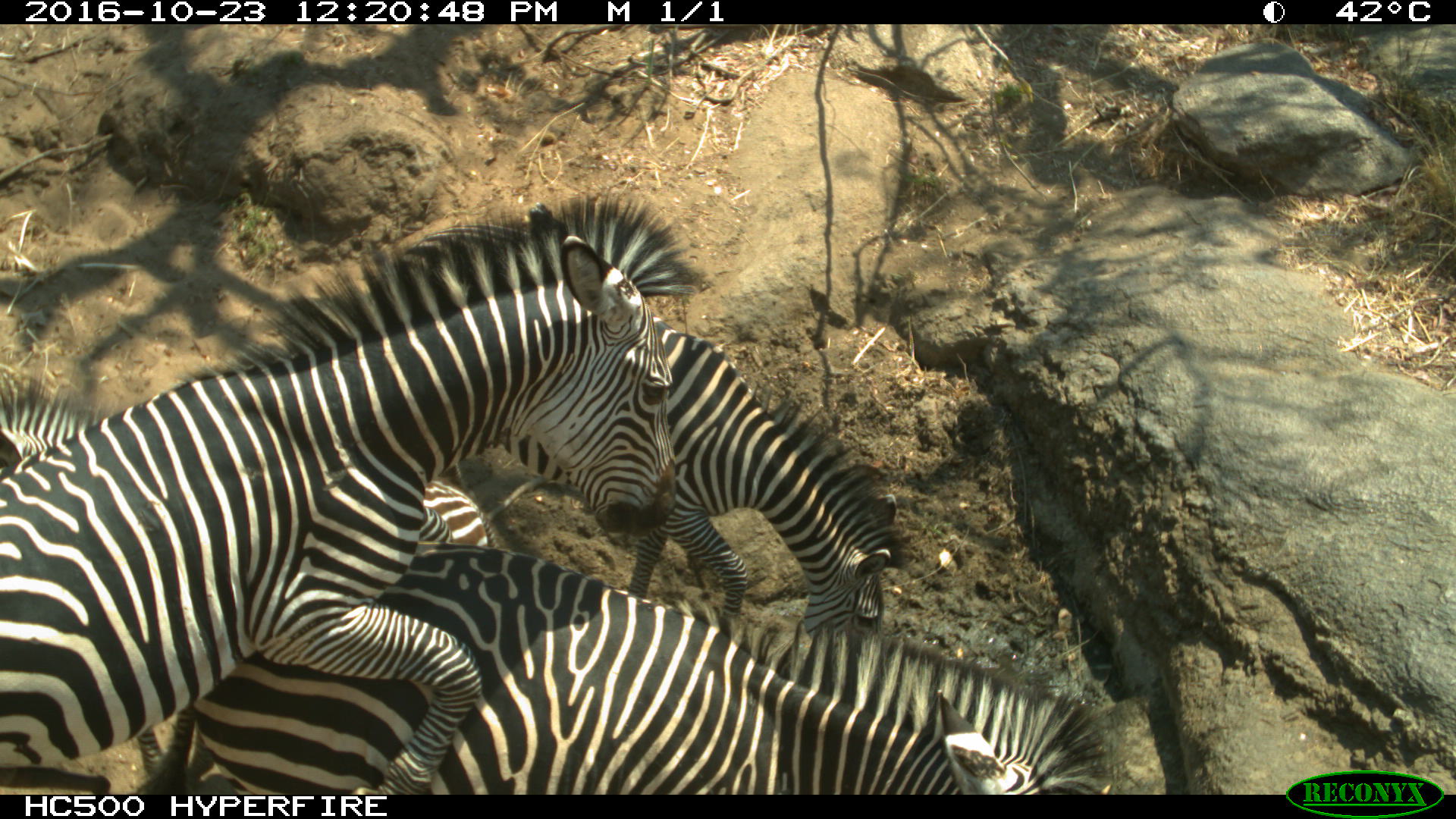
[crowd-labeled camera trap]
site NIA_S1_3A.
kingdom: Animalia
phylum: Chordata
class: Mammalia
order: Perissodactyla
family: Equidae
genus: Equus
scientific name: Equus quagga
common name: plains zebra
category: zebraplains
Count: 4.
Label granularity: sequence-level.